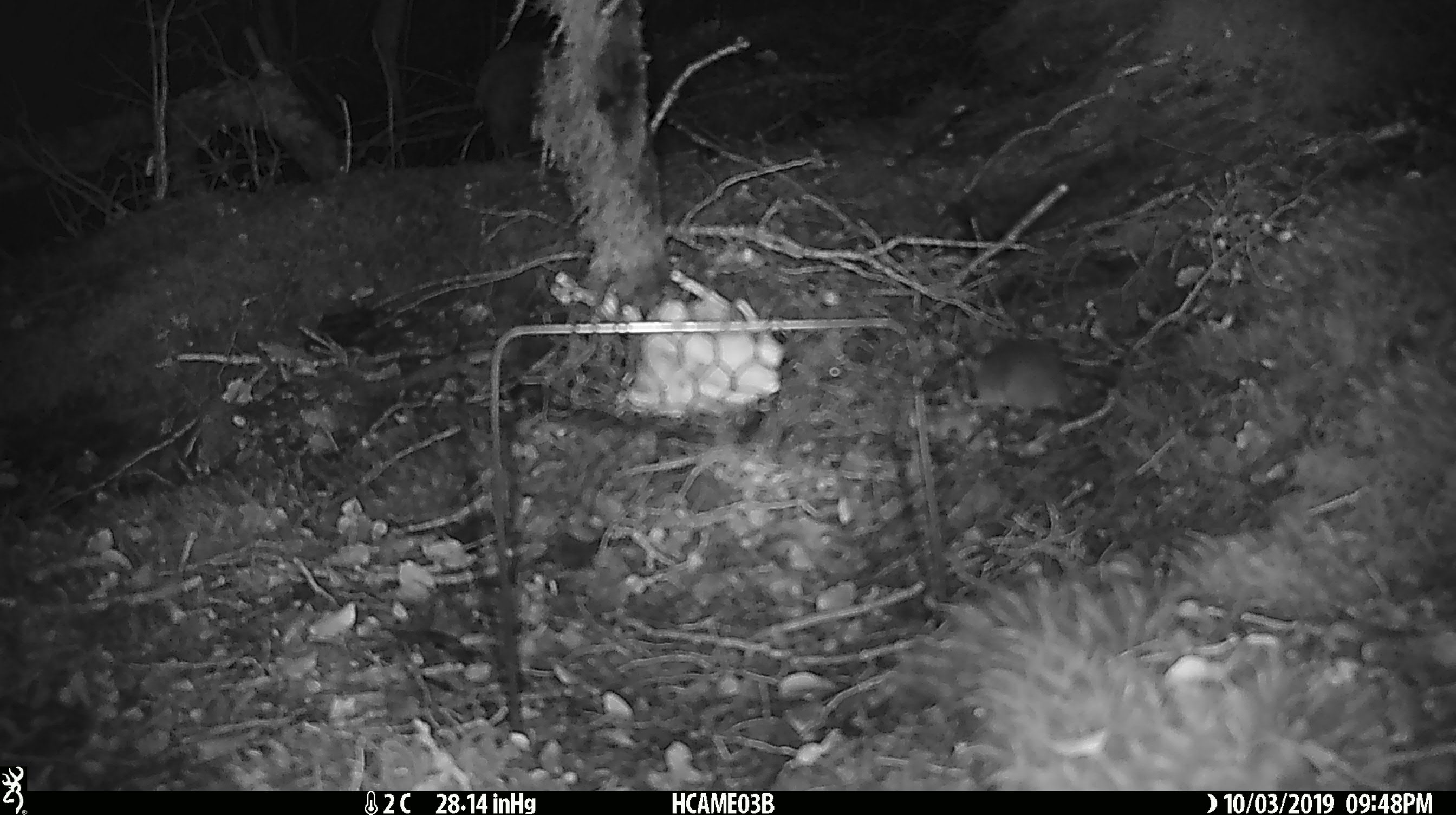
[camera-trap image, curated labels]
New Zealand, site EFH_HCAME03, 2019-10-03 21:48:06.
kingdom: Animalia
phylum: Chordata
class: Mammalia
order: Rodentia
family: Muridae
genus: Mus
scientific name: Mus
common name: mouse